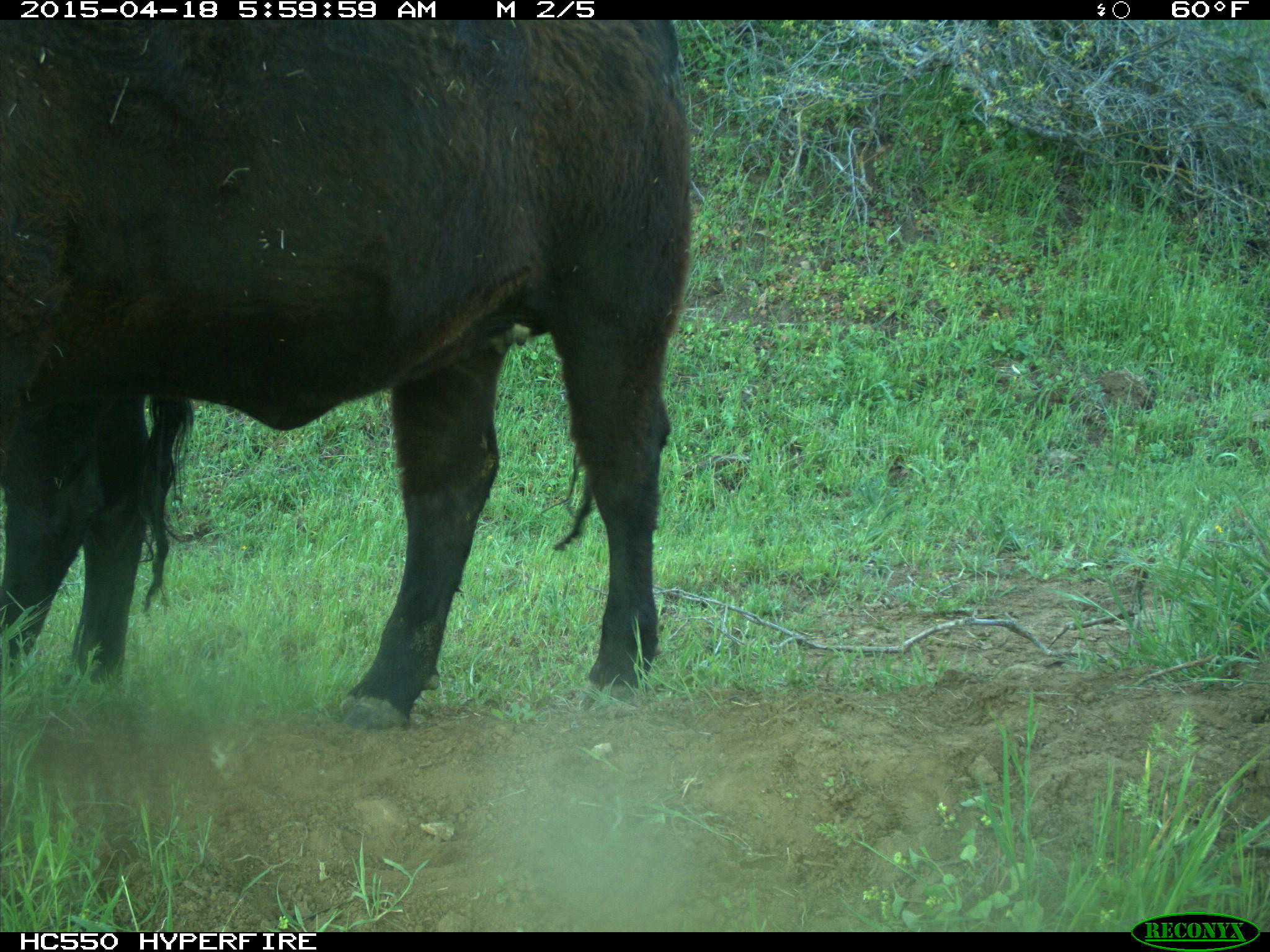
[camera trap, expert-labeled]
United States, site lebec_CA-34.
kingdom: Animalia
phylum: Chordata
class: Mammalia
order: Artiodactyla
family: Bovidae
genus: Bos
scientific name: Bos taurus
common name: domestic cow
Bos taurus (domestic cow).